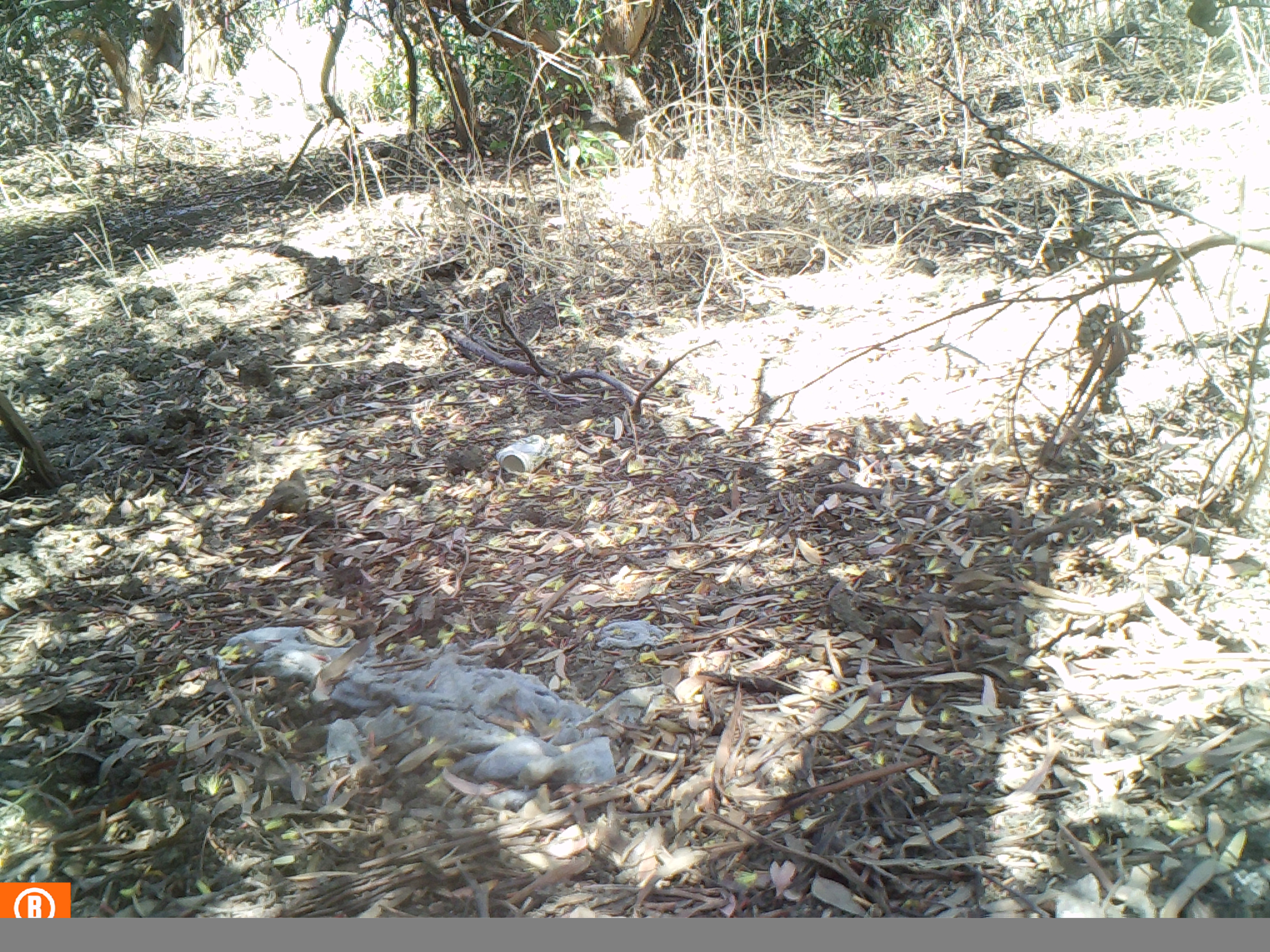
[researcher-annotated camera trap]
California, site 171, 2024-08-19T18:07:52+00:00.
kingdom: Animalia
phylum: Chordata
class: Aves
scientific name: Aves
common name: bird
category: unknown bird